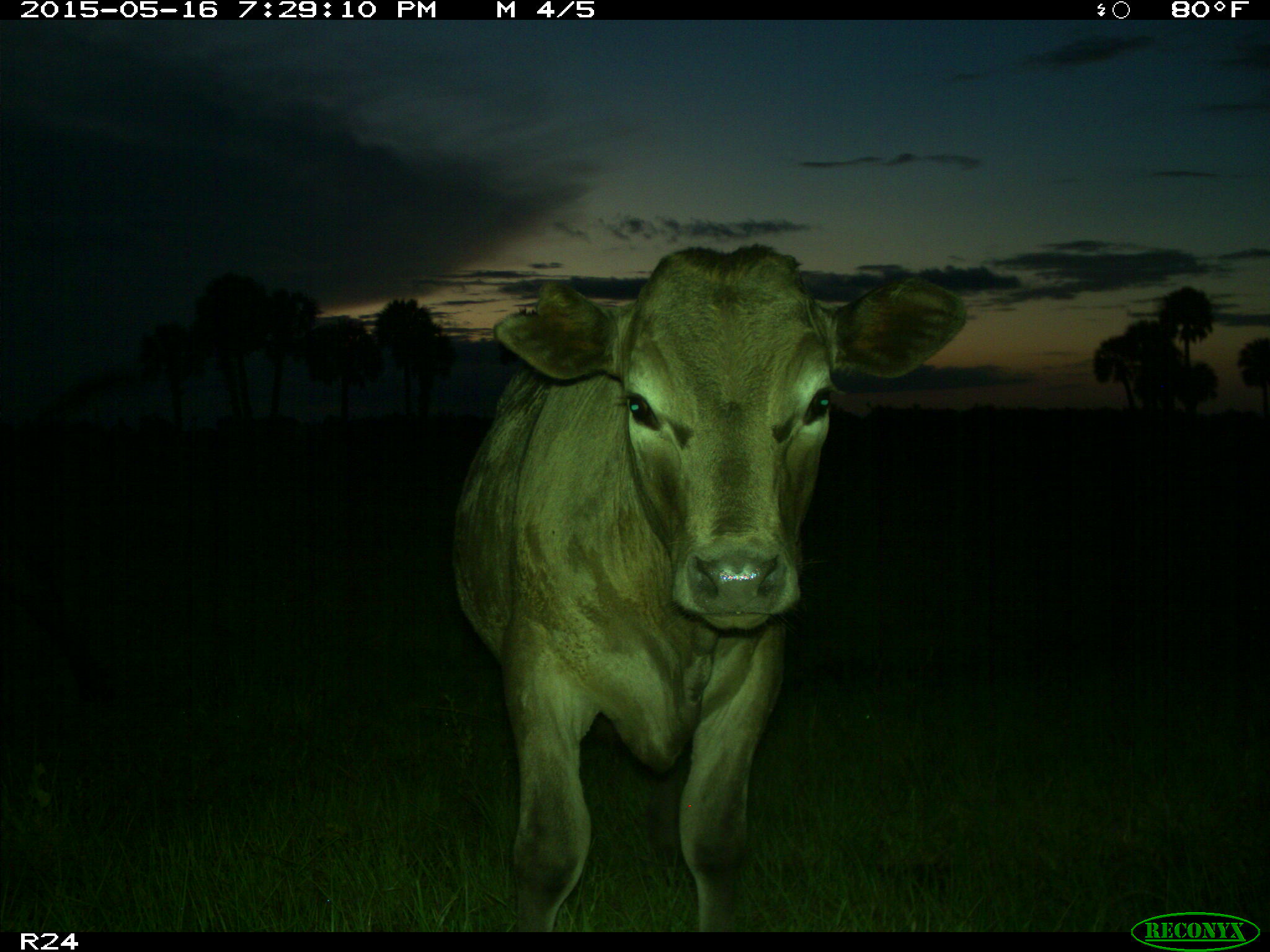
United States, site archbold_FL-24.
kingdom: Animalia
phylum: Chordata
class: Mammalia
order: Artiodactyla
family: Bovidae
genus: Bos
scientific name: Bos taurus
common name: domestic cow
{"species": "Bos taurus (domestic cow)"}